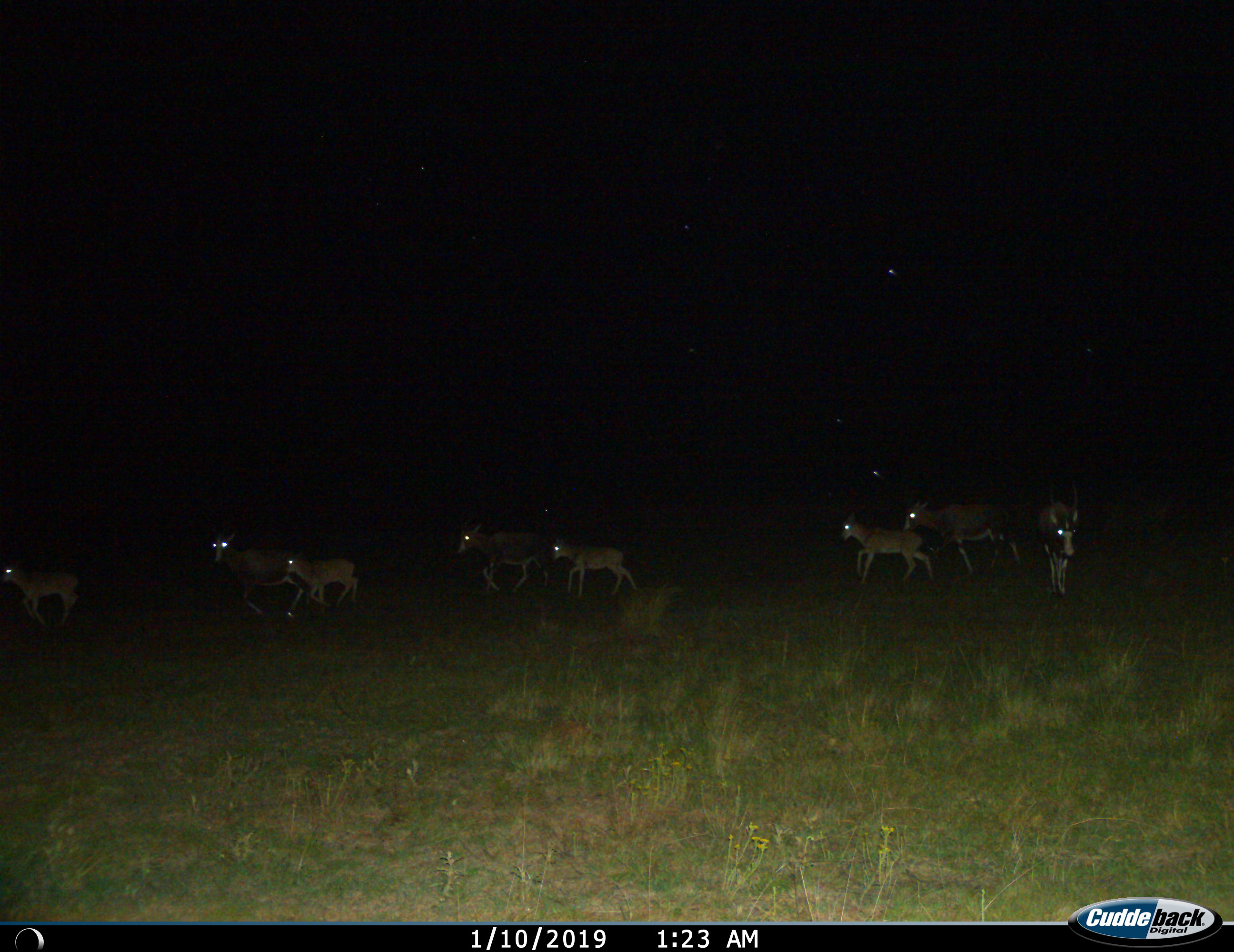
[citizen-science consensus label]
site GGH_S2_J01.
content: unidentified animal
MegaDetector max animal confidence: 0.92